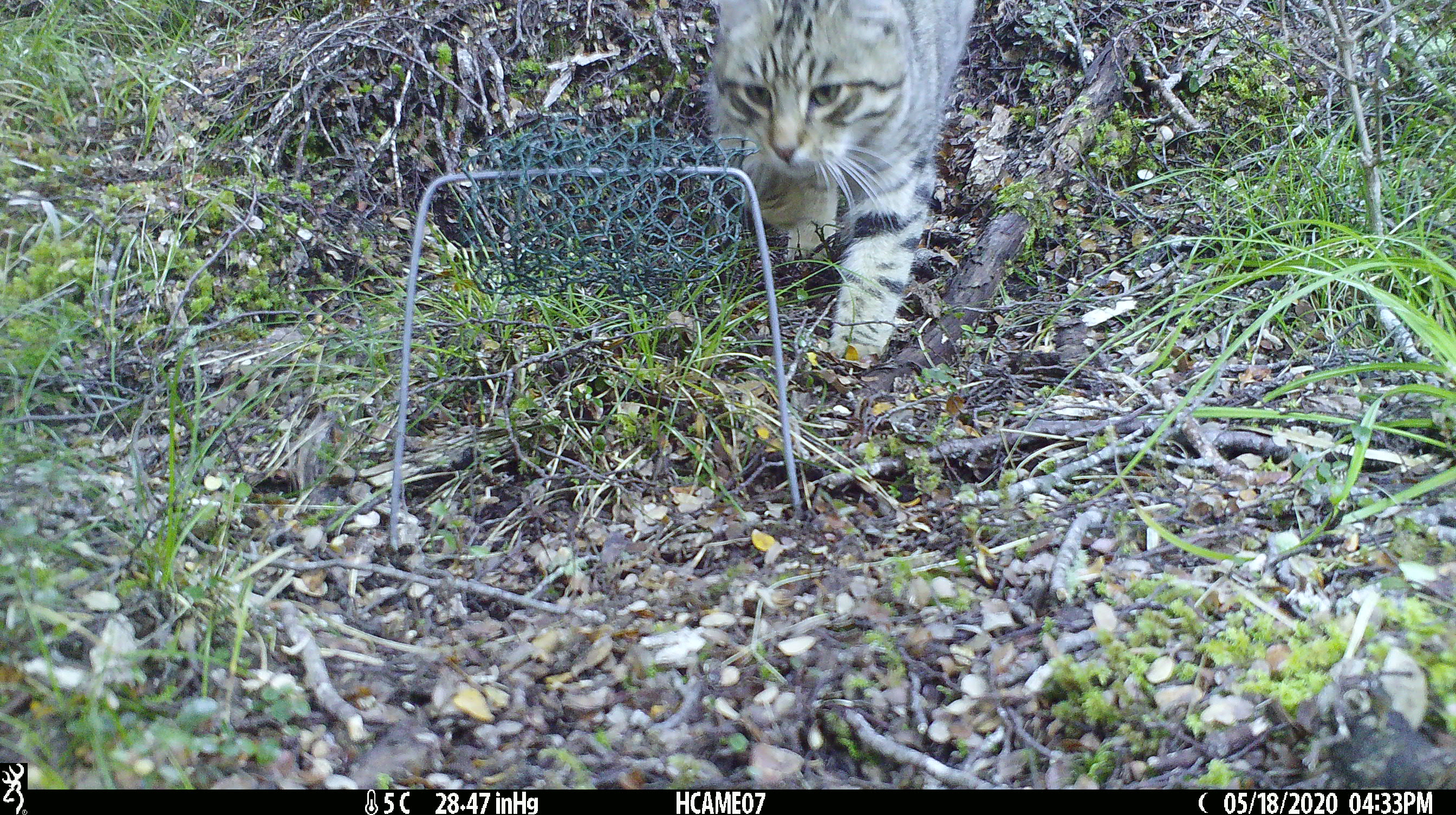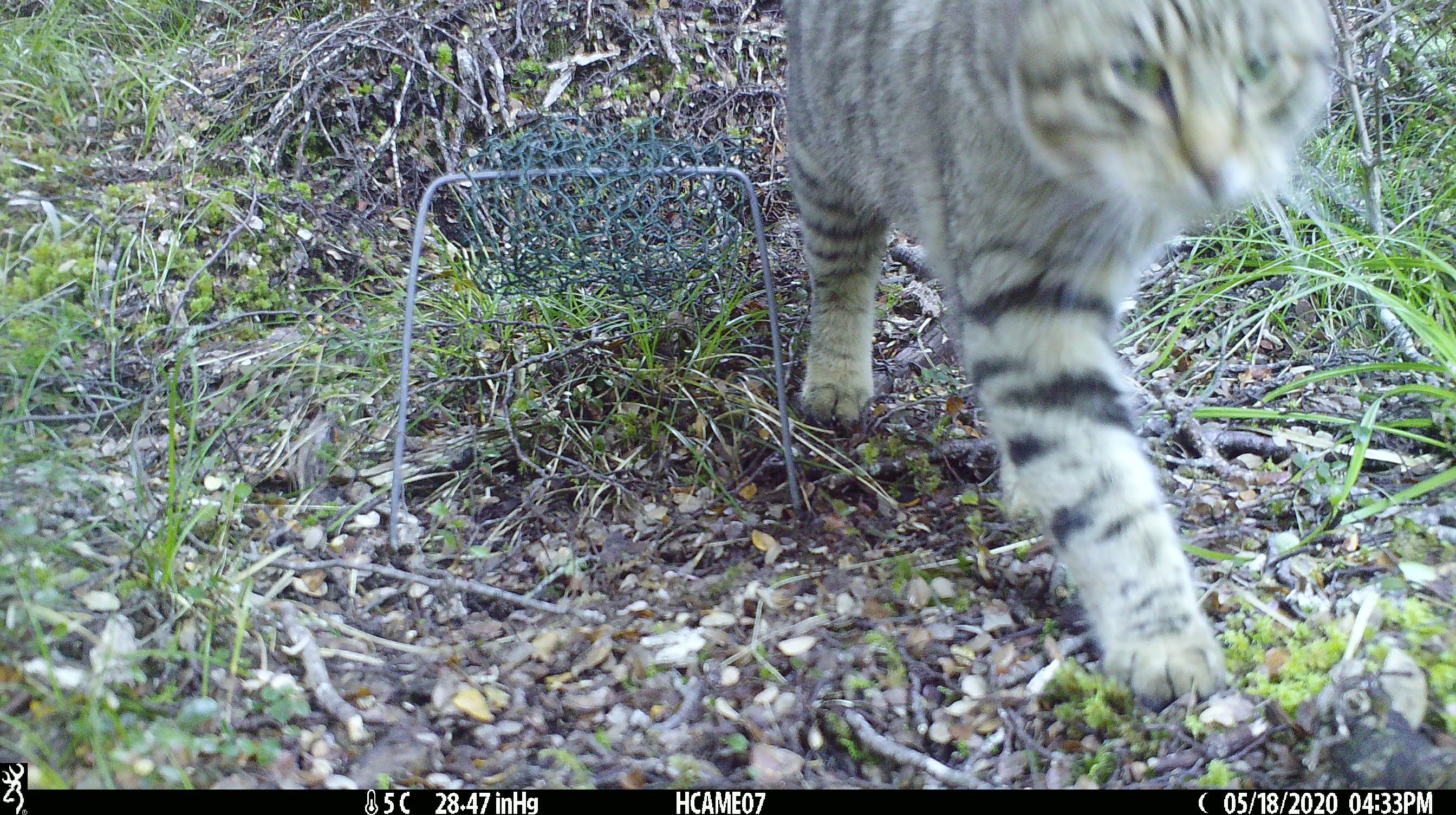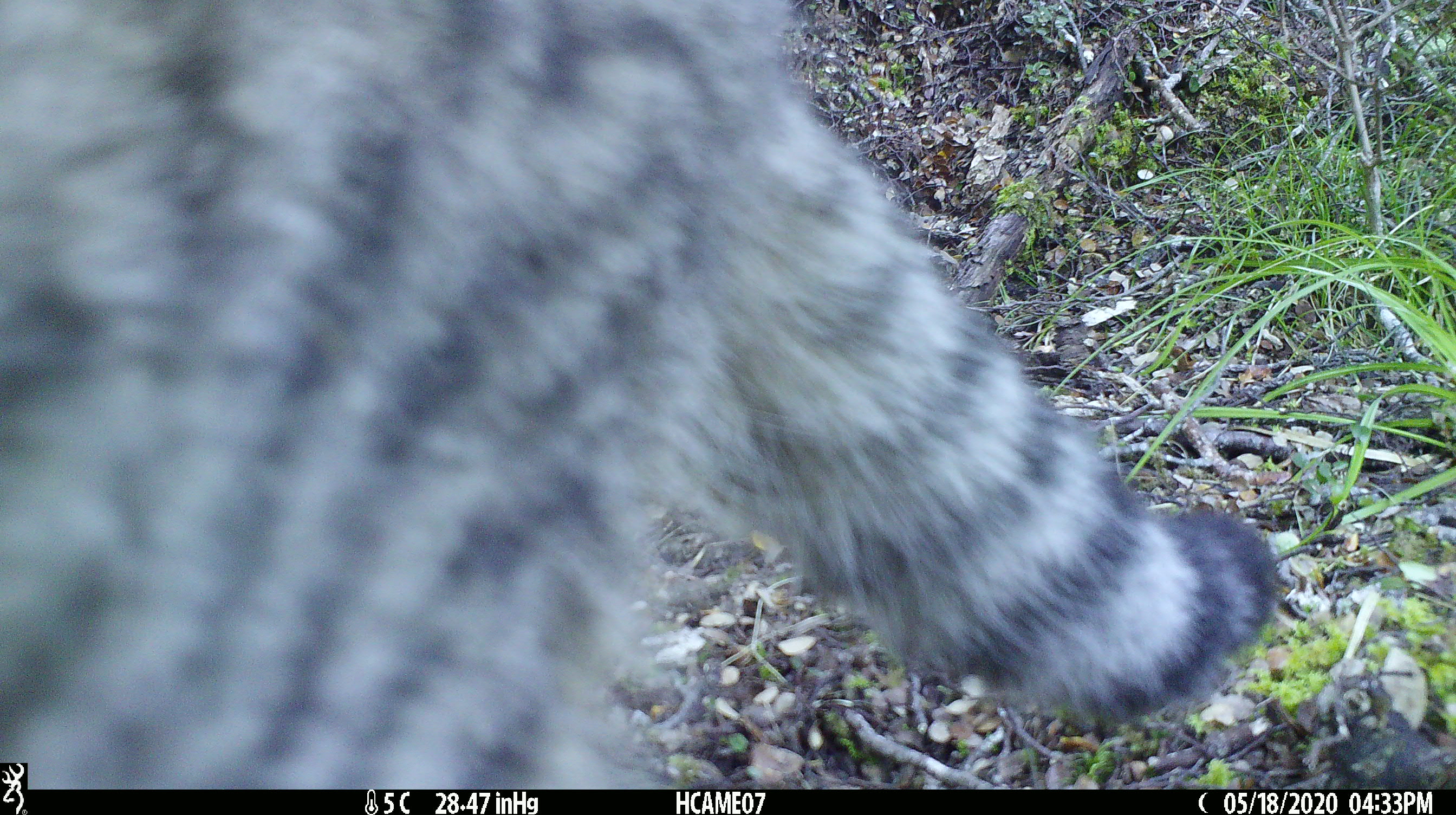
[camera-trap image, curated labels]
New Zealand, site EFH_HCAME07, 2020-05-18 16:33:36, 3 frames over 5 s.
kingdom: Animalia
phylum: Chordata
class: Mammalia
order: Carnivora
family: Felidae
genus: Felis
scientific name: Felis catus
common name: domestic cat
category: cat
Cat (domestic cat) (Felis catus).